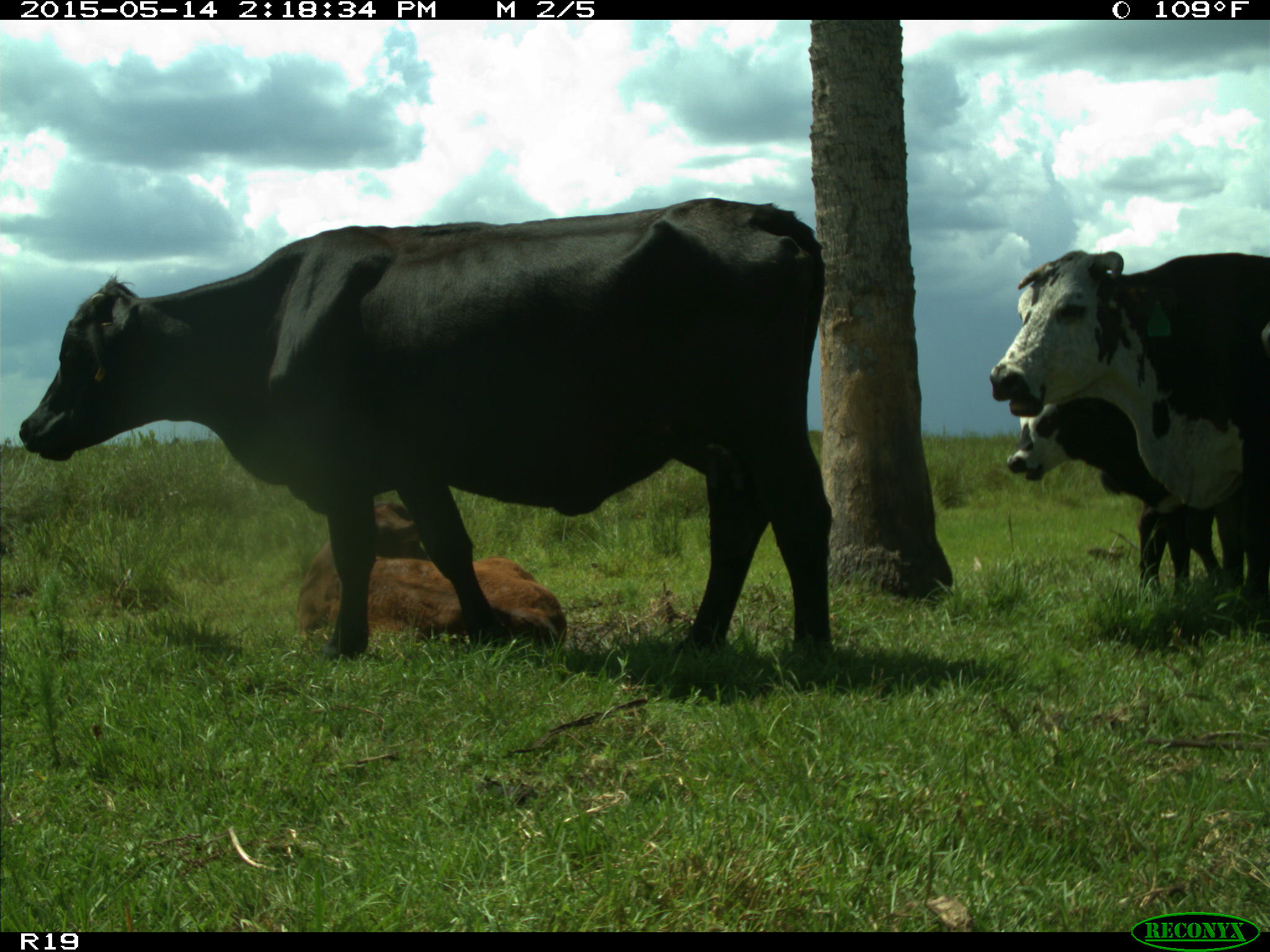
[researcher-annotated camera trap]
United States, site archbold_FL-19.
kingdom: Animalia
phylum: Chordata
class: Mammalia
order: Artiodactyla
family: Bovidae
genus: Bos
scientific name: Bos taurus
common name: domestic cow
Bos taurus (domestic cow).